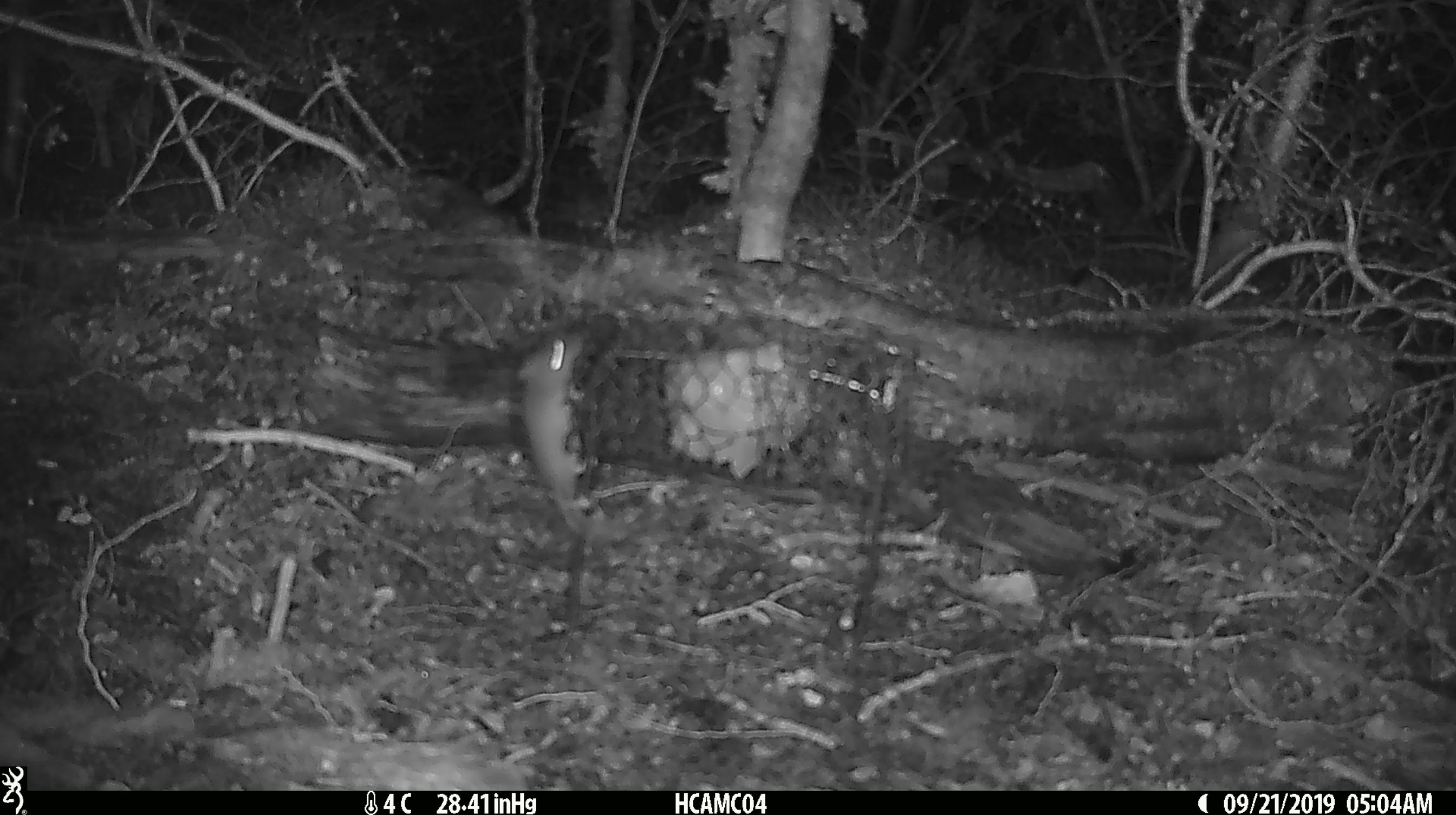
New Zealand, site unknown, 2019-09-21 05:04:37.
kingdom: Animalia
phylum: Chordata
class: Mammalia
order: Rodentia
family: Muridae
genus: Mus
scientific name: Mus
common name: mouse